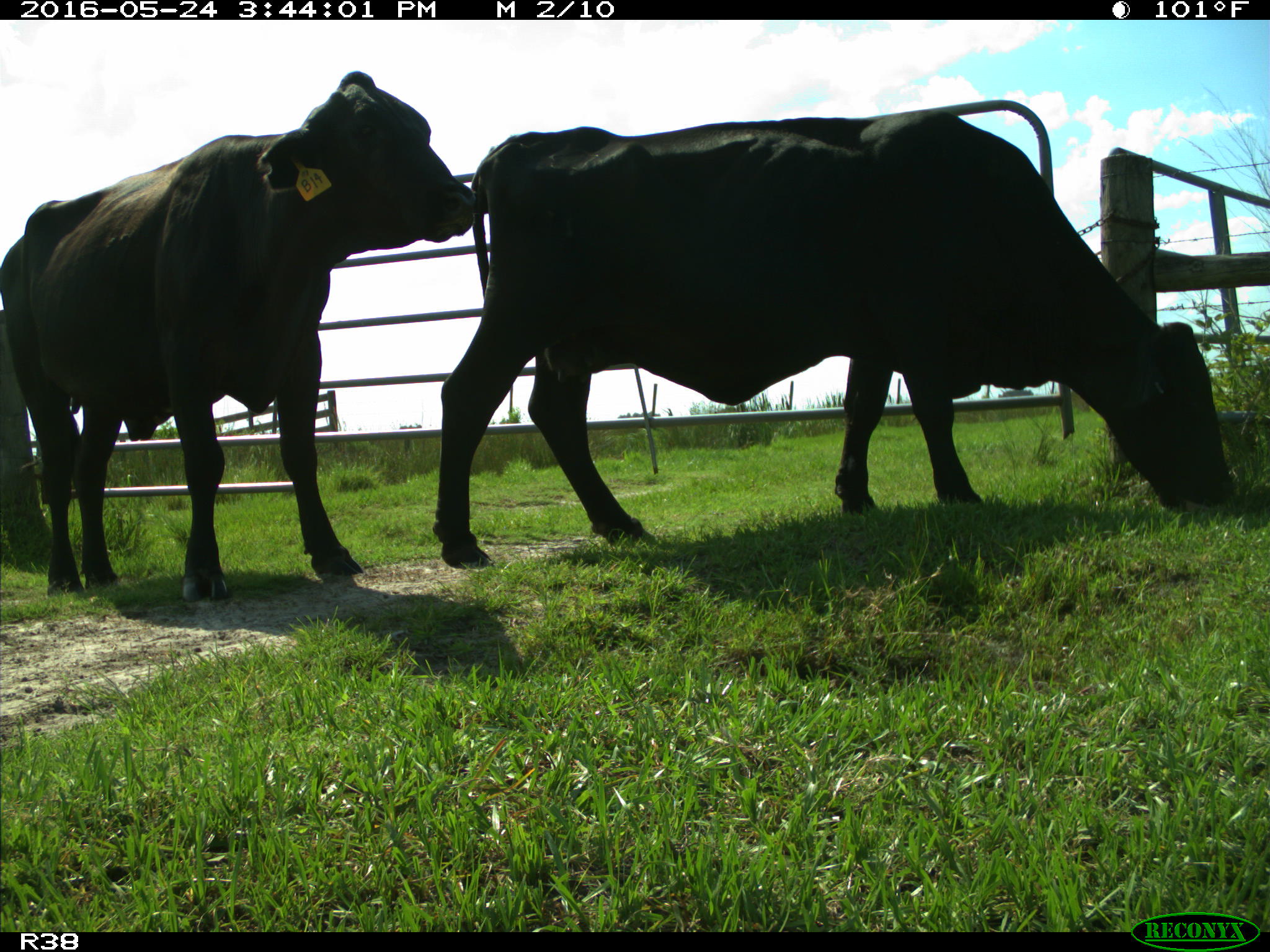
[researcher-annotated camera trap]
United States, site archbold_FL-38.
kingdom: Animalia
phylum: Chordata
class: Mammalia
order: Artiodactyla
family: Bovidae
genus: Bos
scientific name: Bos taurus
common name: domestic cow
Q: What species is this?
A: Bos taurus (domestic cow).